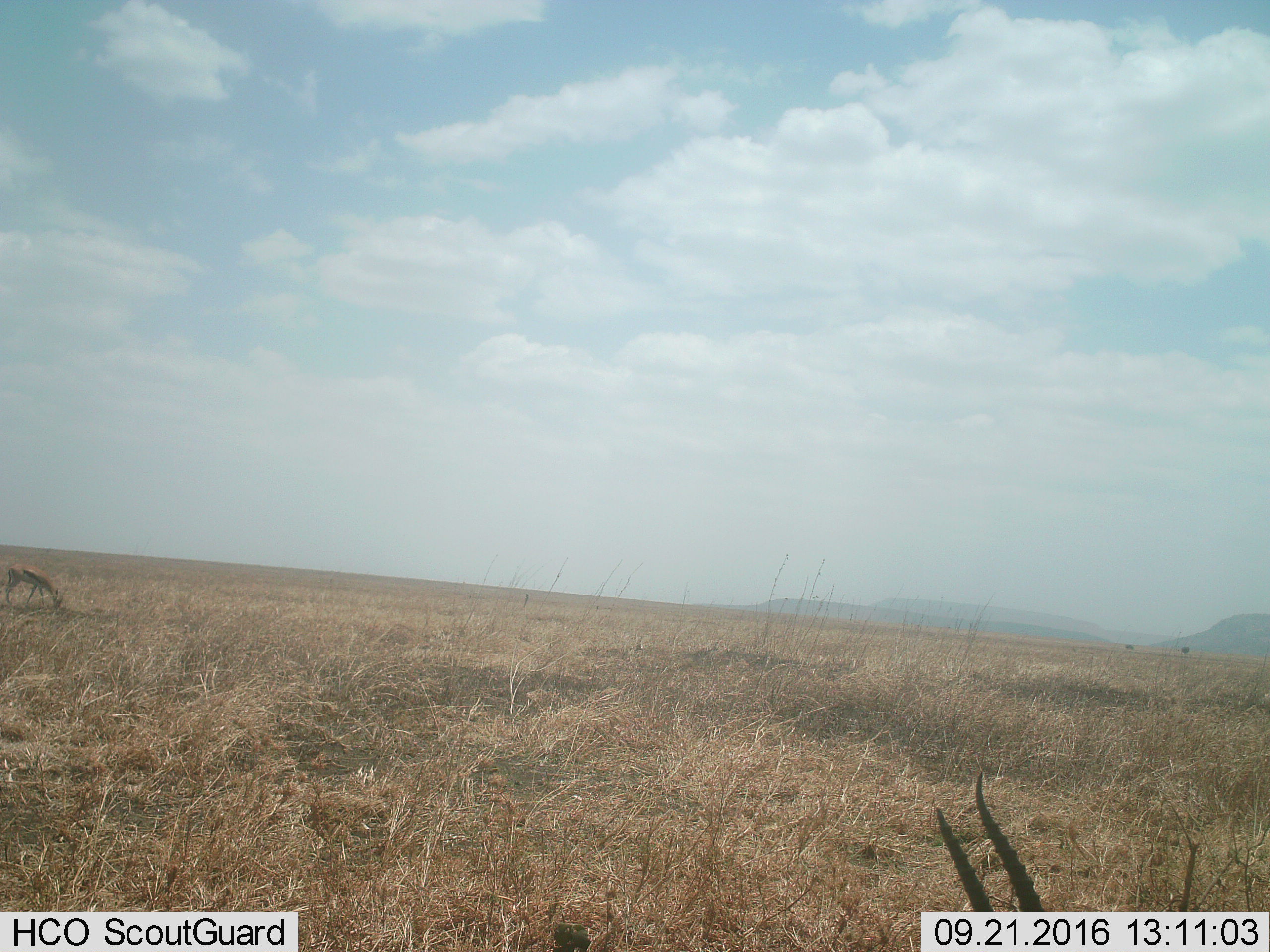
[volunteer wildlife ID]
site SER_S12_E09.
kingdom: Animalia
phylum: Chordata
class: Mammalia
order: Artiodactyla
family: Bovidae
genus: Eudorcas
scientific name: Eudorcas thomsonii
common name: thomson's gazelle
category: gazellethomsons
Gazellethomsons (thomson's gazelle) (Eudorcas thomsonii), count 2. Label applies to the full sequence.